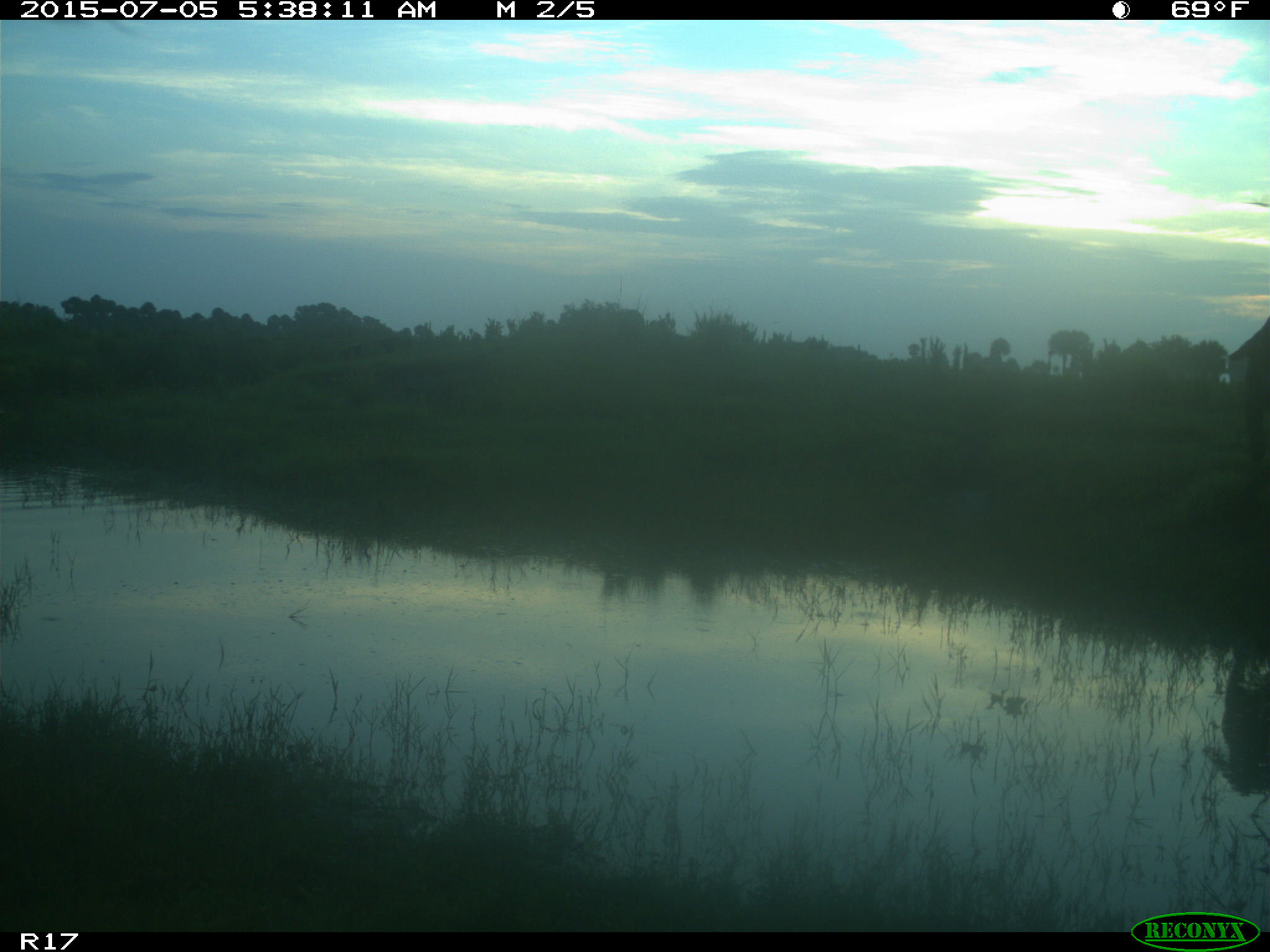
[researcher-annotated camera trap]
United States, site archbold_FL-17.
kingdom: Animalia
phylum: Chordata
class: Mammalia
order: Artiodactyla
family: Bovidae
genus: Bos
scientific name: Bos taurus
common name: domestic cow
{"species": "Bos taurus (domestic cow)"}